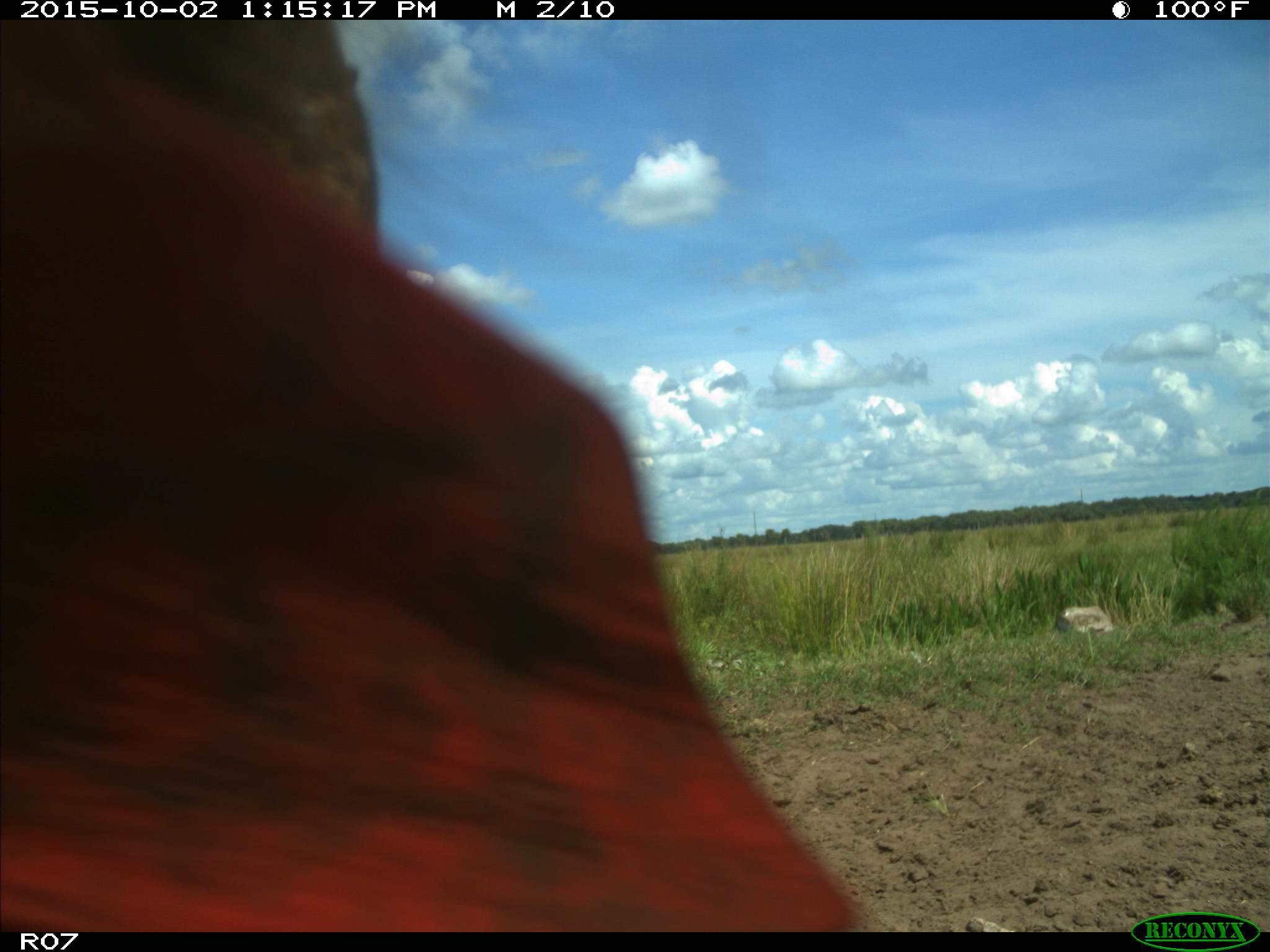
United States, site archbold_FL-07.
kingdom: Animalia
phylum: Chordata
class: Mammalia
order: Artiodactyla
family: Bovidae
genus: Bos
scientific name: Bos taurus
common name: domestic cow